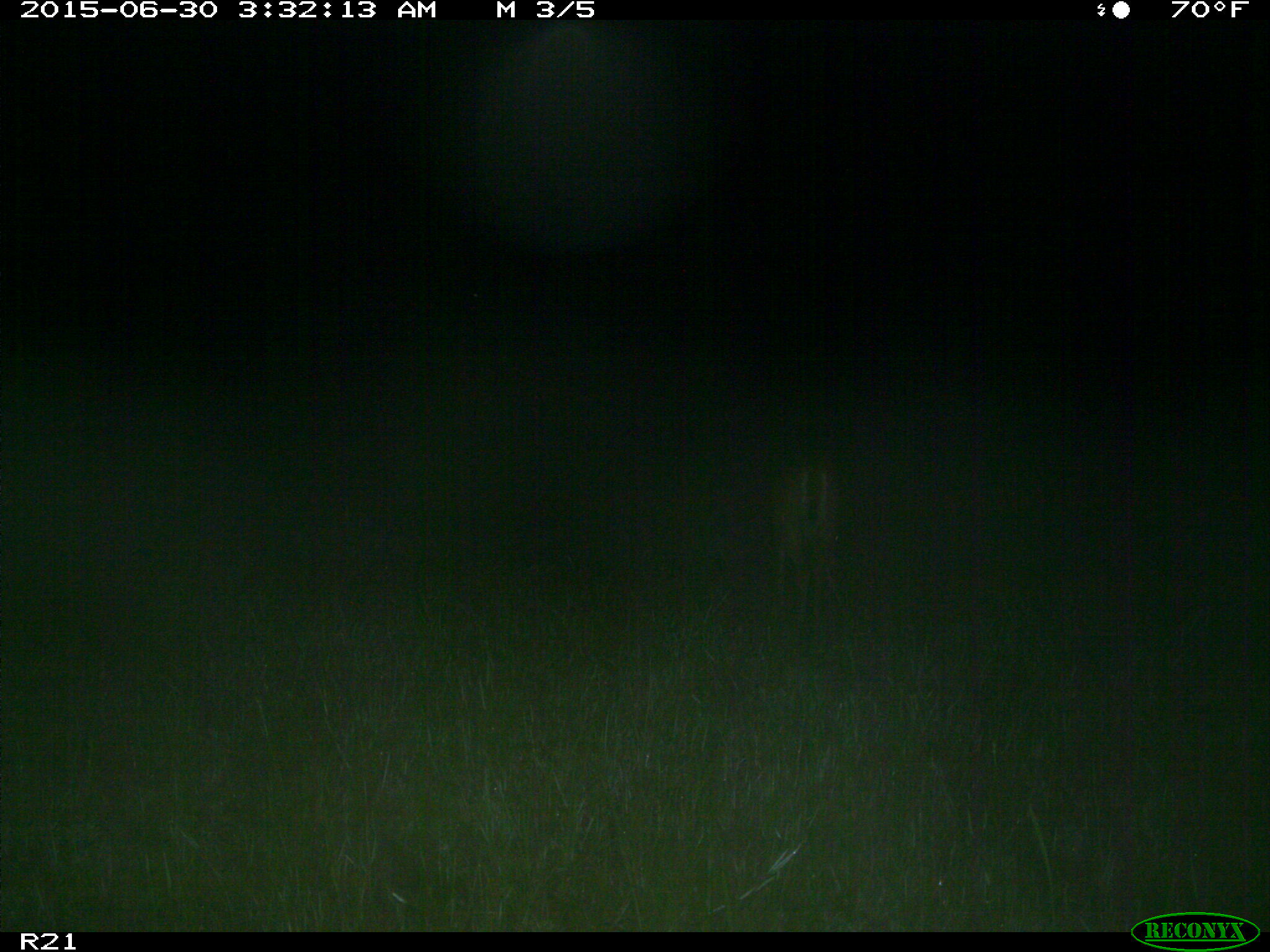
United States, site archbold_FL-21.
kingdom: Animalia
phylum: Chordata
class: Mammalia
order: Artiodactyla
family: Cervidae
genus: Odocoileus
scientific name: Odocoileus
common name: deer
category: unidentified deer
Unidentified deer (deer) (Odocoileus).